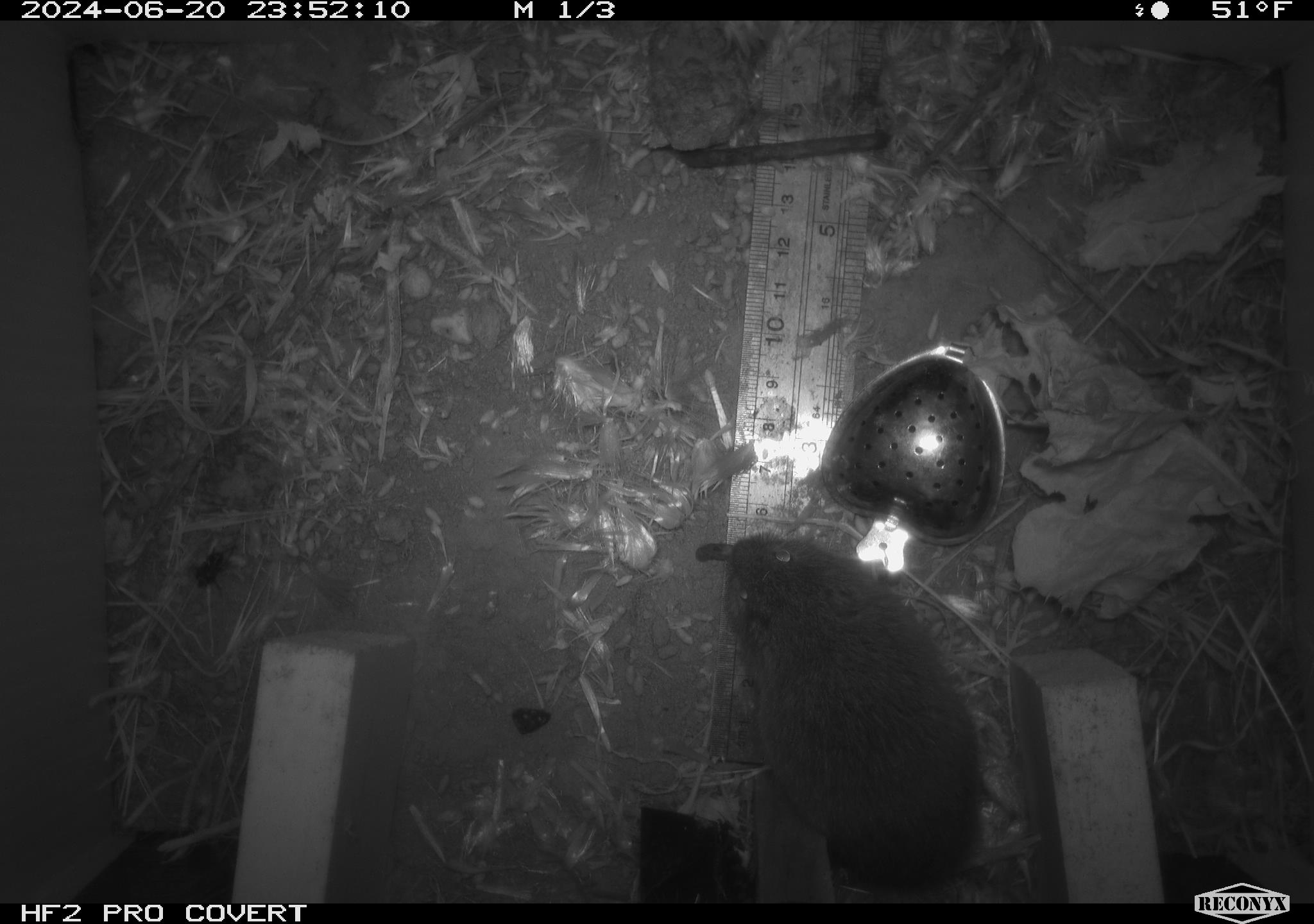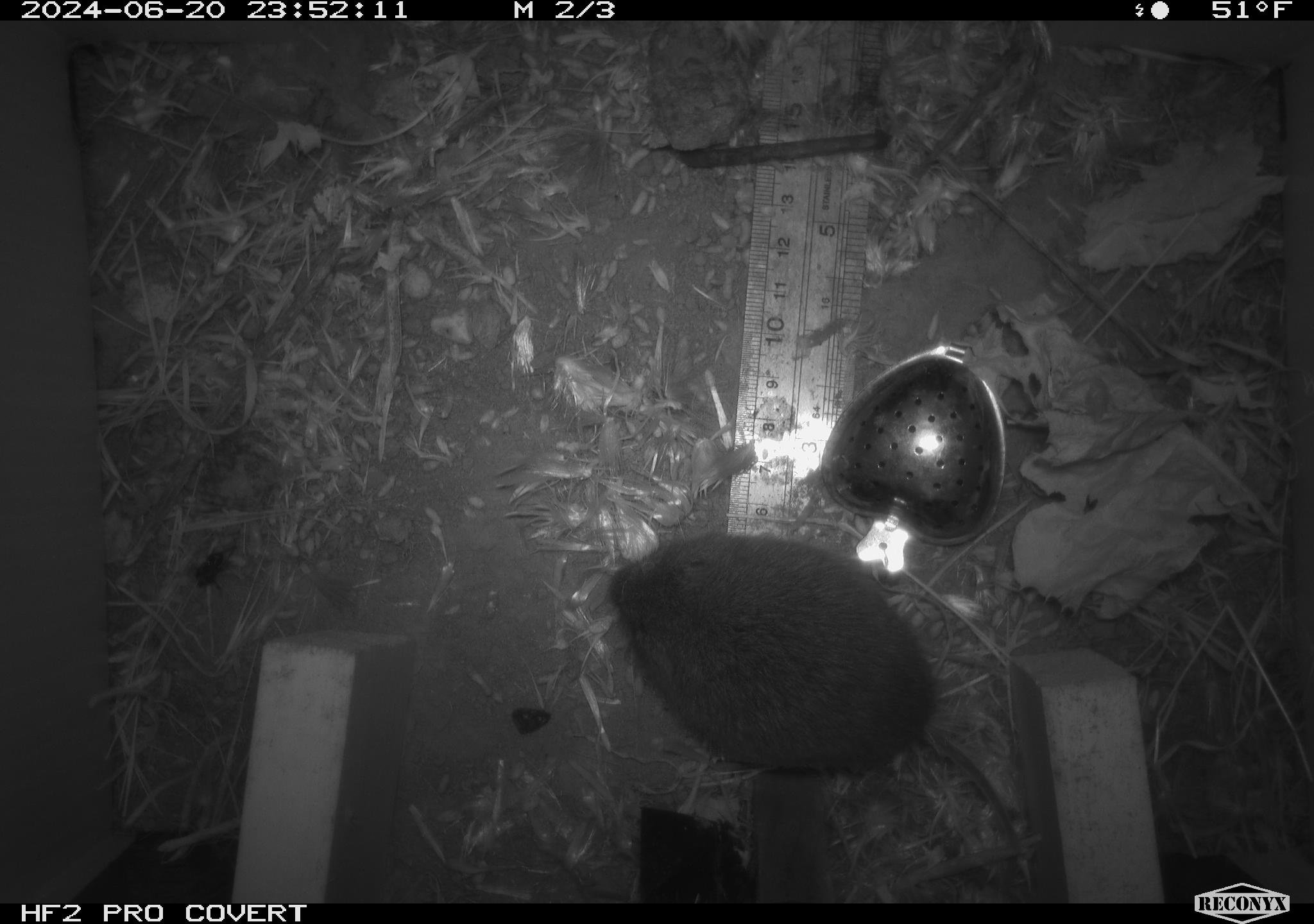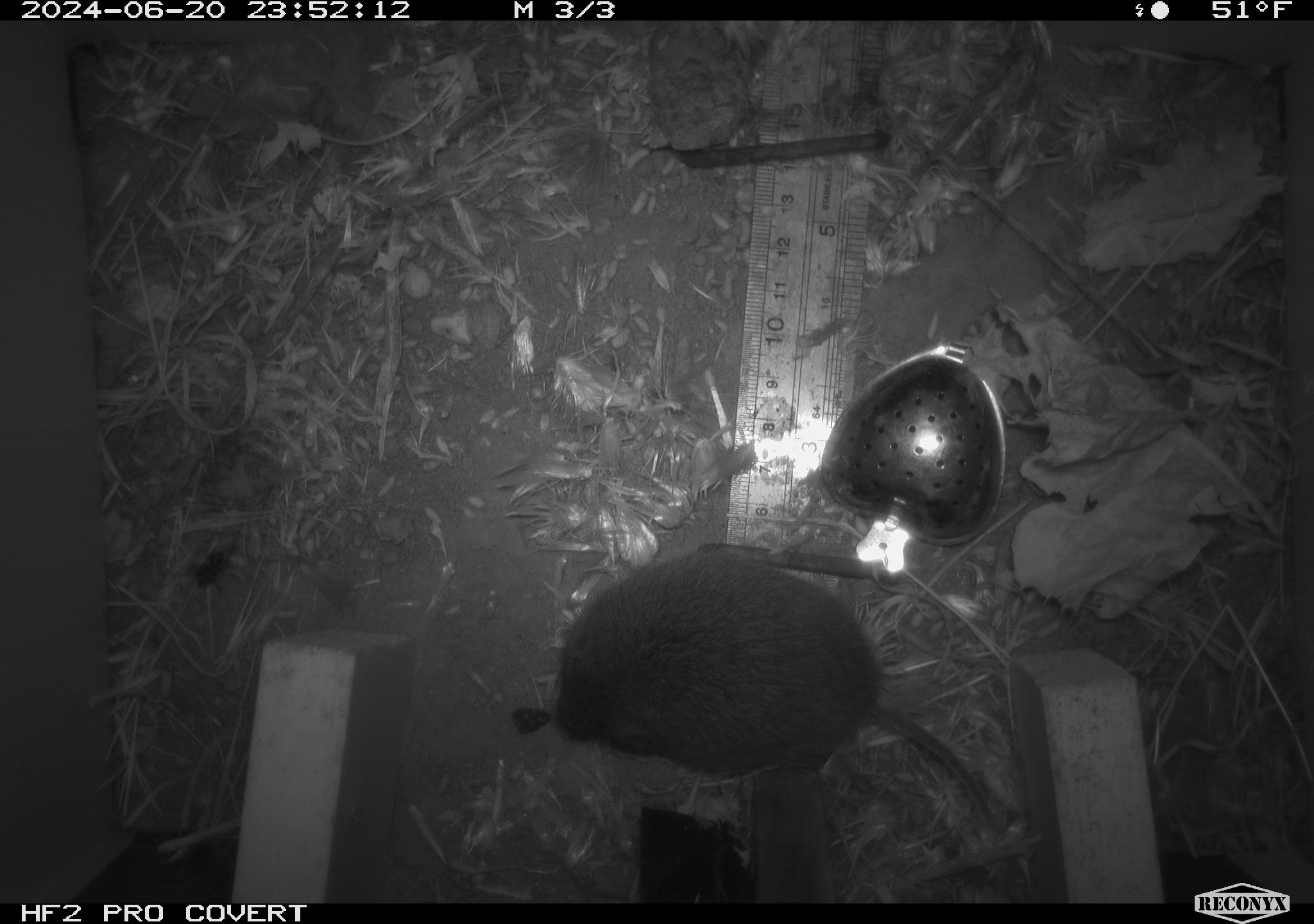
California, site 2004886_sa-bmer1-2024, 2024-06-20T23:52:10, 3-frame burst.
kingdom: Animalia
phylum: Chordata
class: Mammalia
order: Rodentia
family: Cricetidae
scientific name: Cricetidae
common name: hamsters, voles, lemmings, and allies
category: cricetidae family